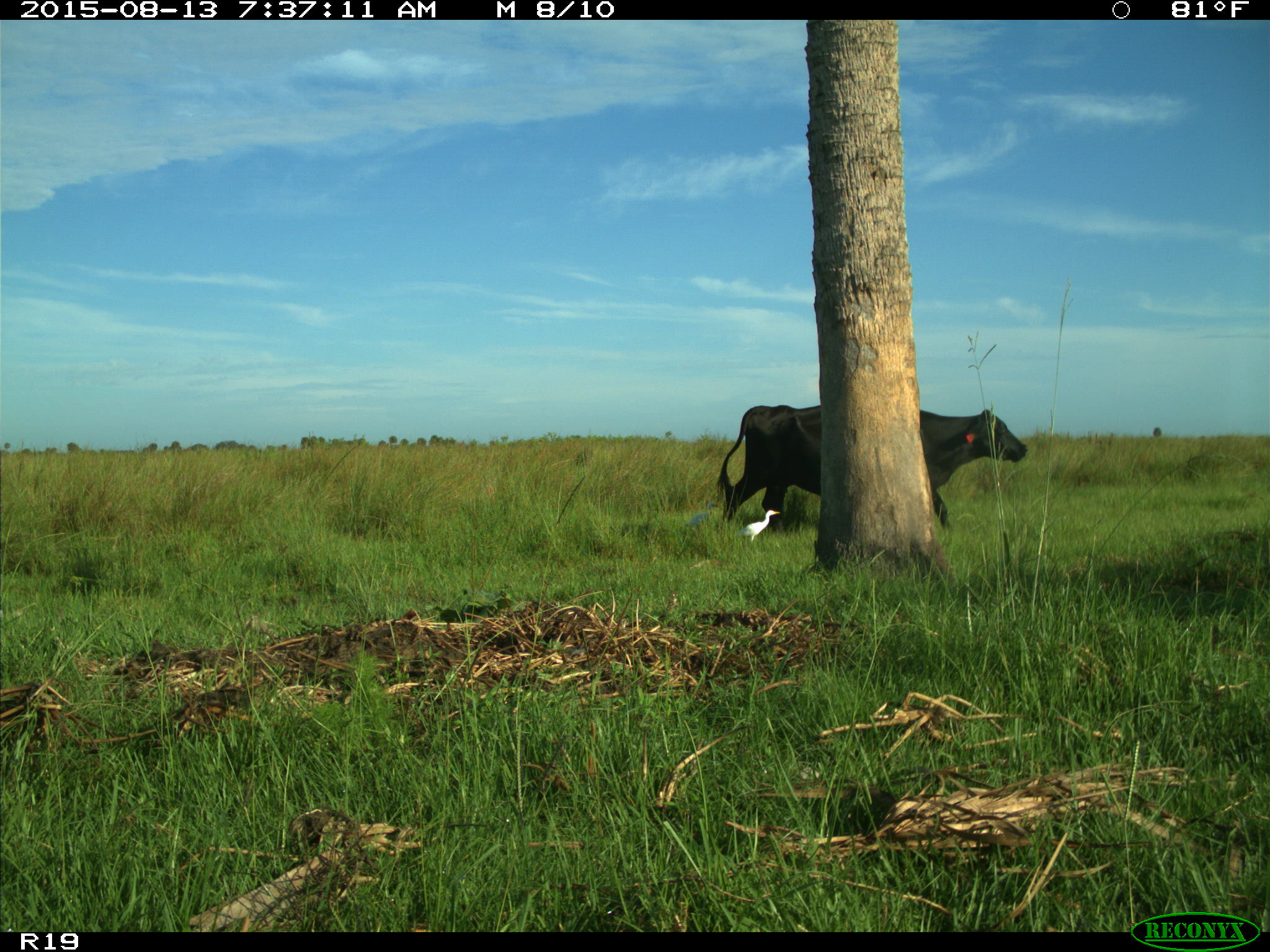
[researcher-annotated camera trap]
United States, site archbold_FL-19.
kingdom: Animalia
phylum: Chordata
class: Mammalia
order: Artiodactyla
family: Bovidae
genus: Bos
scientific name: Bos taurus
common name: domestic cow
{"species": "Bos taurus (domestic cow)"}